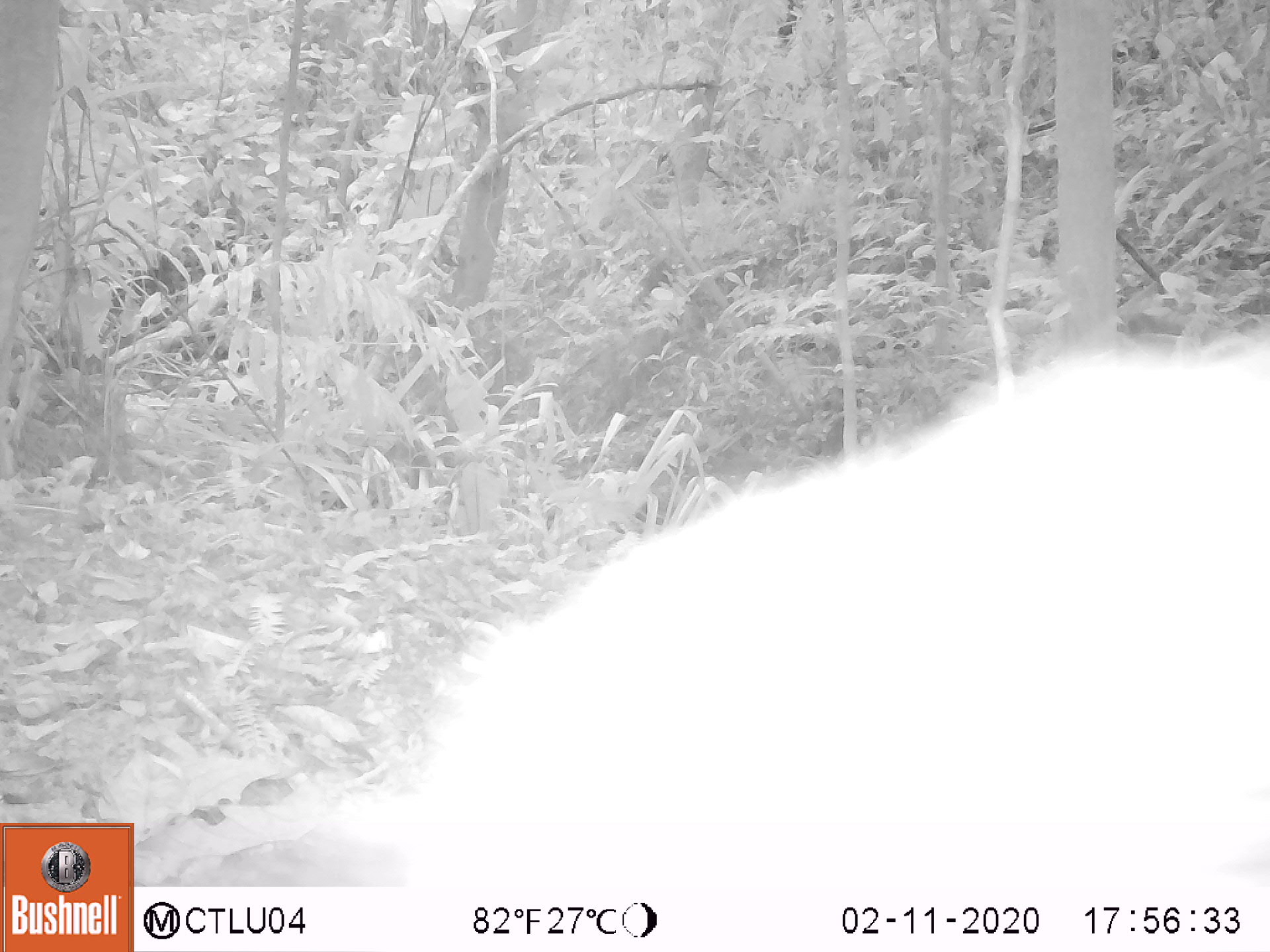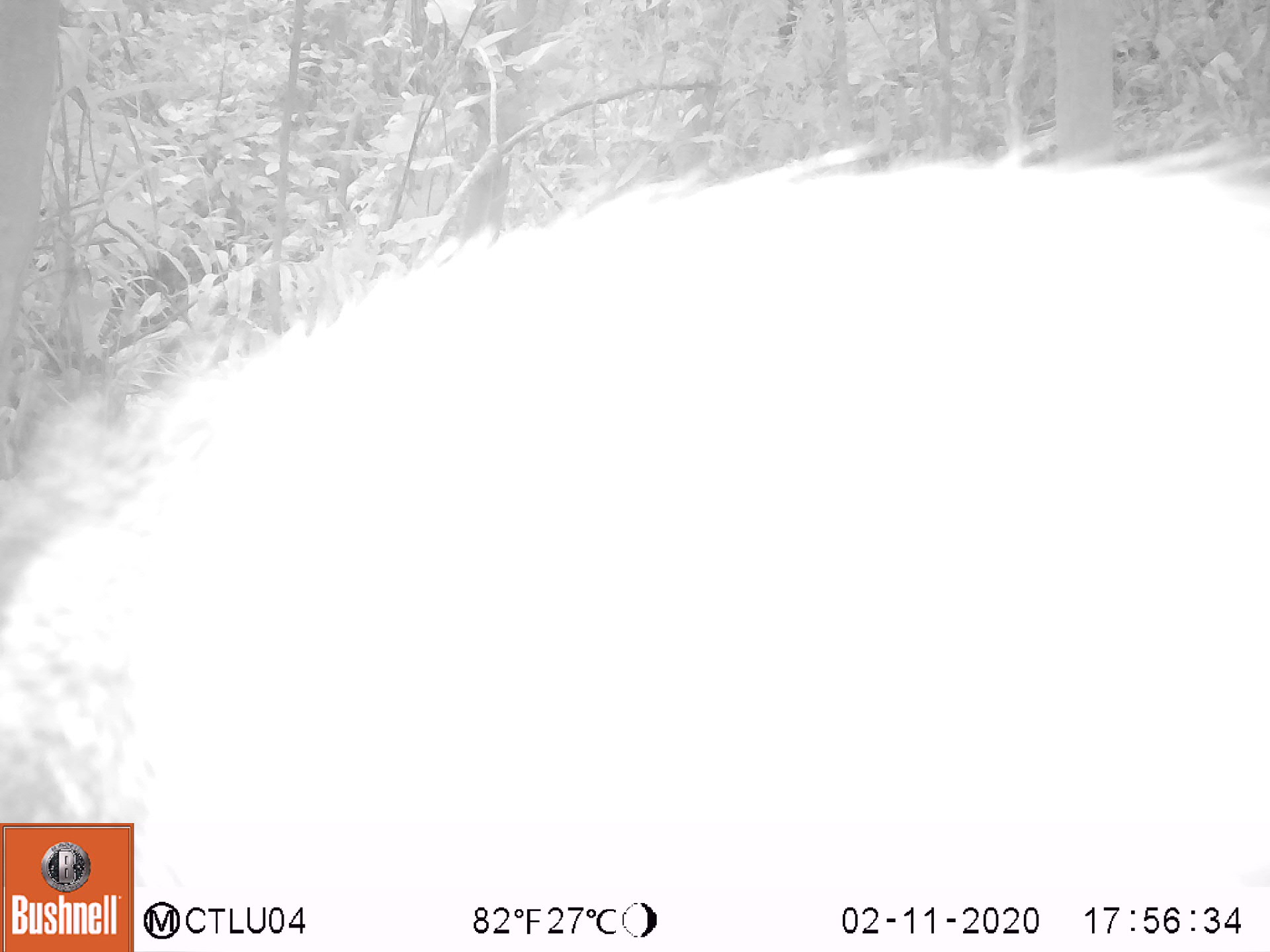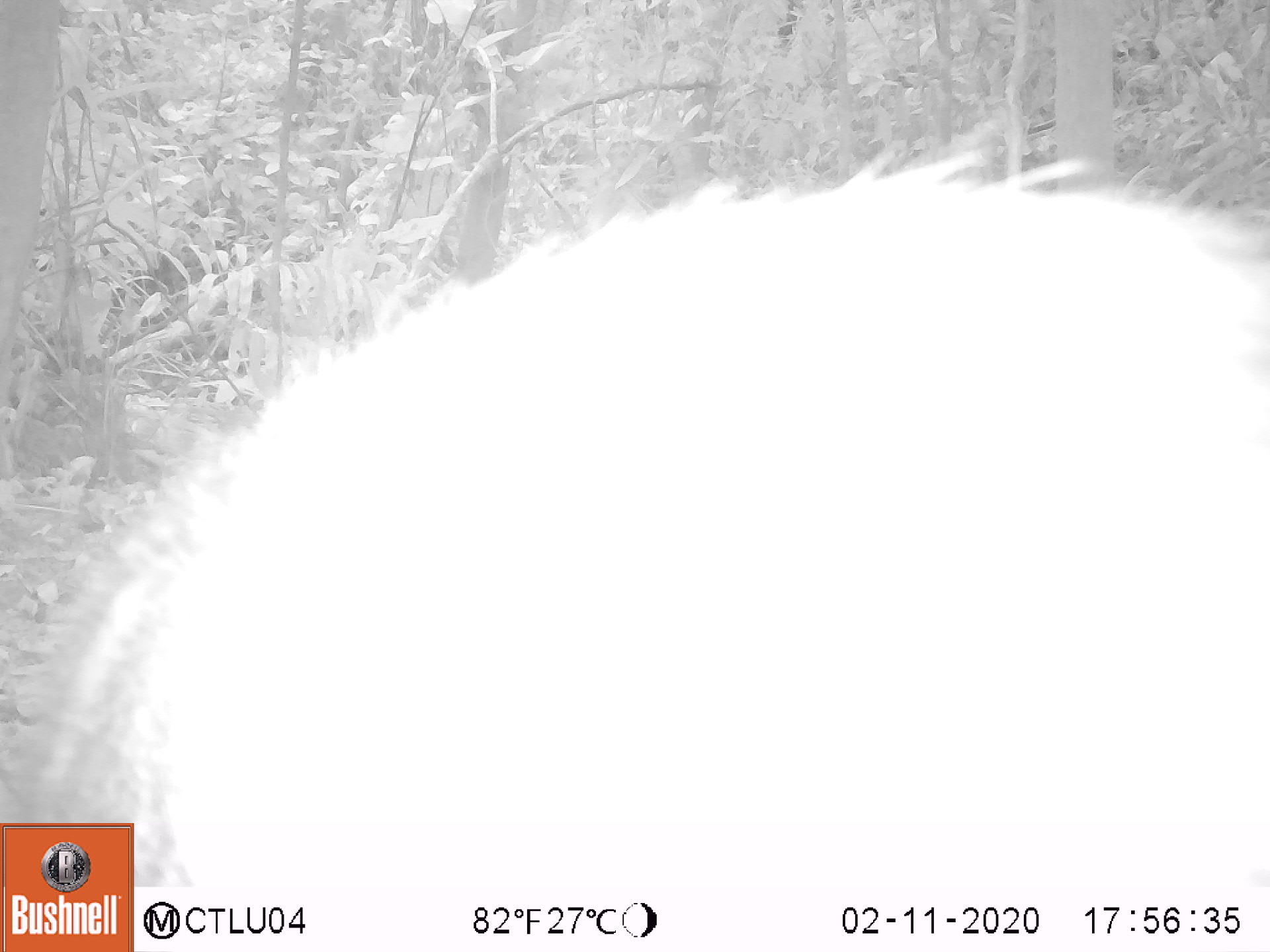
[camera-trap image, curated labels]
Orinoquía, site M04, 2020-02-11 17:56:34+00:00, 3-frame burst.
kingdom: Animalia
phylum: Chordata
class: Mammalia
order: Artiodactyla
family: Tayassuidae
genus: Pecari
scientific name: Pecari tajacu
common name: collared peccary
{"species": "collared peccary (Pecari tajacu)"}